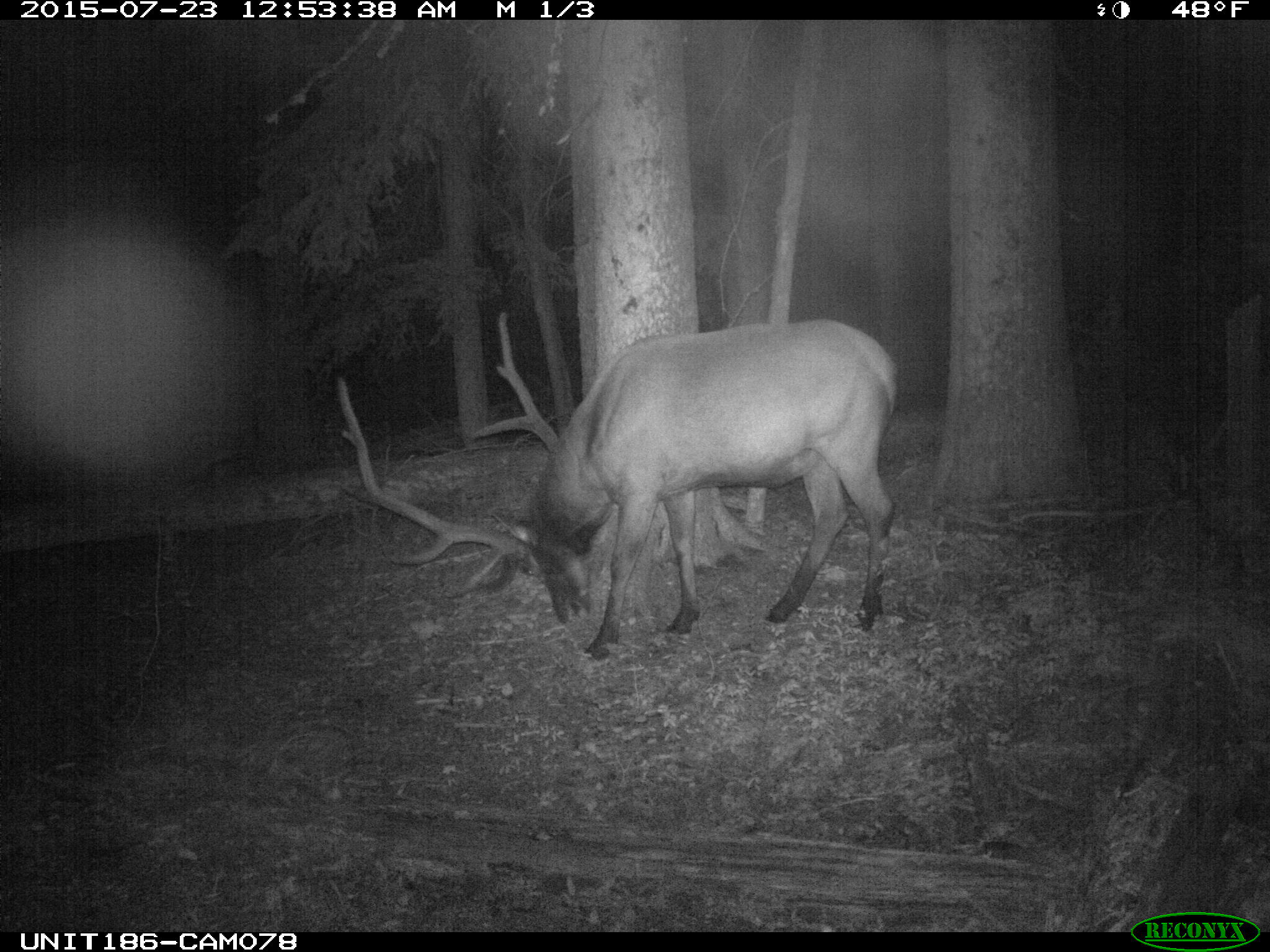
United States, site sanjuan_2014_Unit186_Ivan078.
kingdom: Animalia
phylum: Chordata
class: Mammalia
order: Artiodactyla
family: Cervidae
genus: Cervus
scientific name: Cervus elaphus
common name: red deer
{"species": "Cervus elaphus (red deer)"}